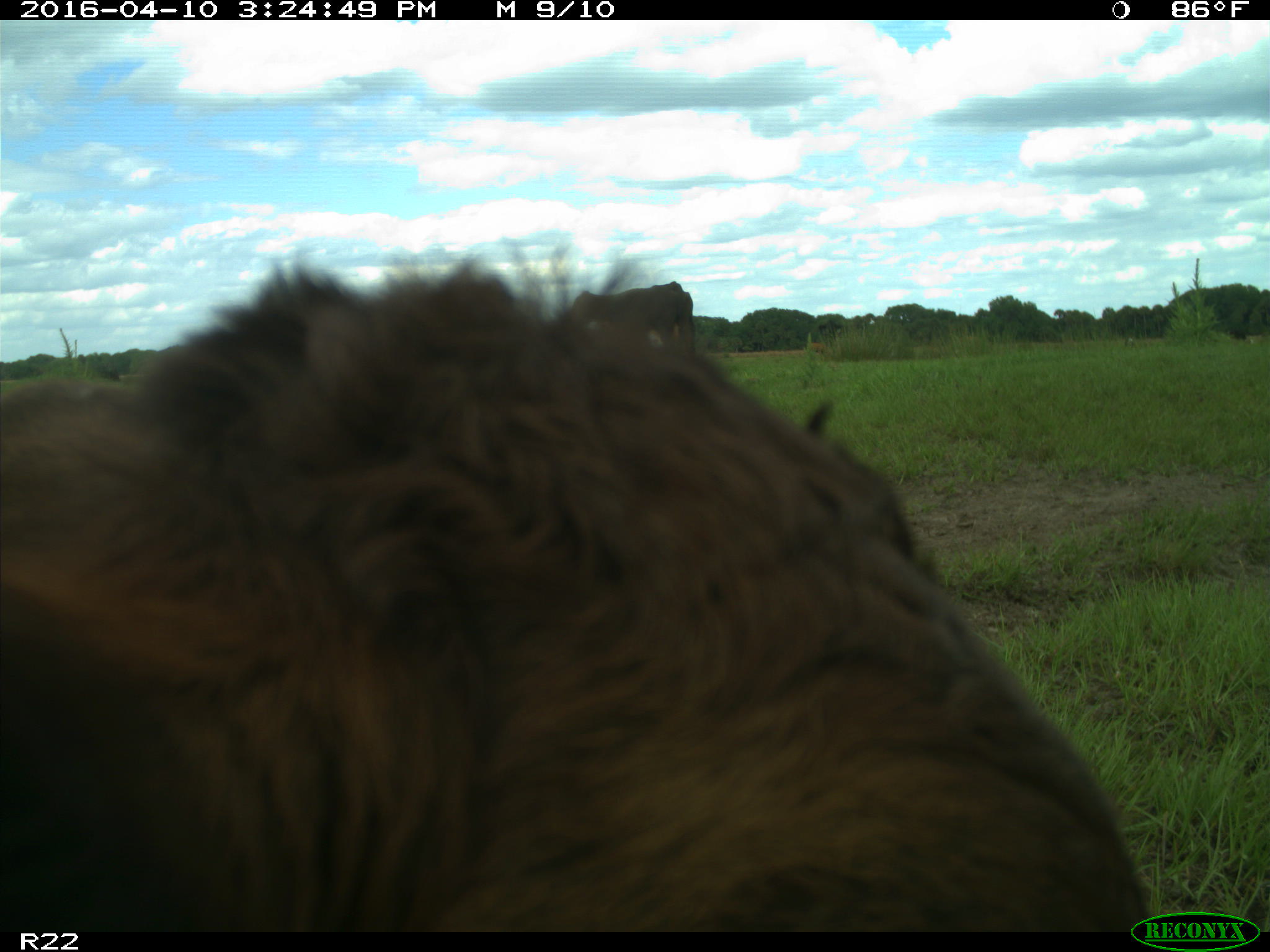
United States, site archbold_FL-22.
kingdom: Animalia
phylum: Chordata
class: Mammalia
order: Artiodactyla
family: Bovidae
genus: Bos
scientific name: Bos taurus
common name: domestic cow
Bos taurus (domestic cow).